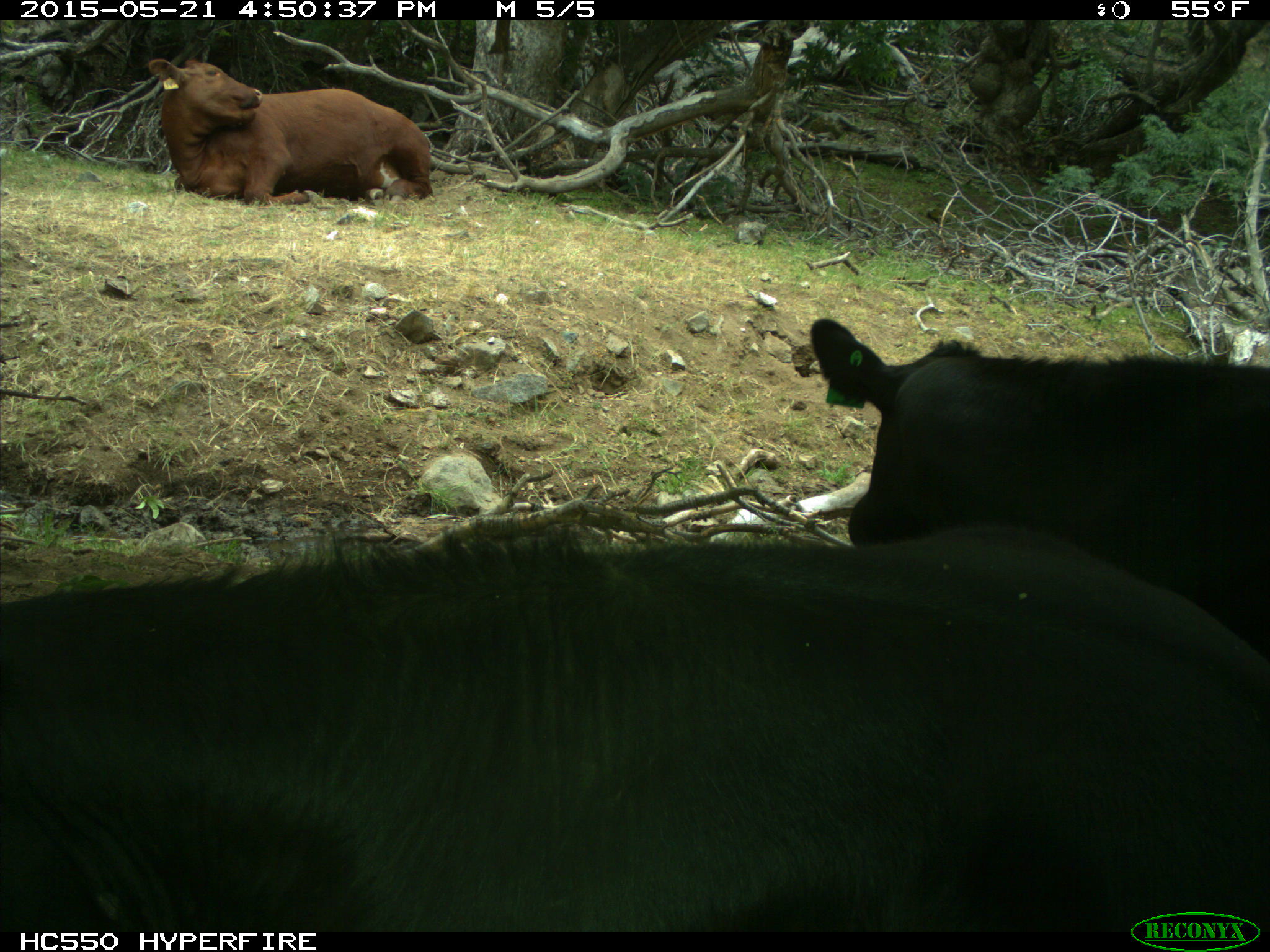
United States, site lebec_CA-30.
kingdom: Animalia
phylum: Chordata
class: Mammalia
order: Artiodactyla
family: Bovidae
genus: Bos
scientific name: Bos taurus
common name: domestic cow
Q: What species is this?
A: Bos taurus (domestic cow).